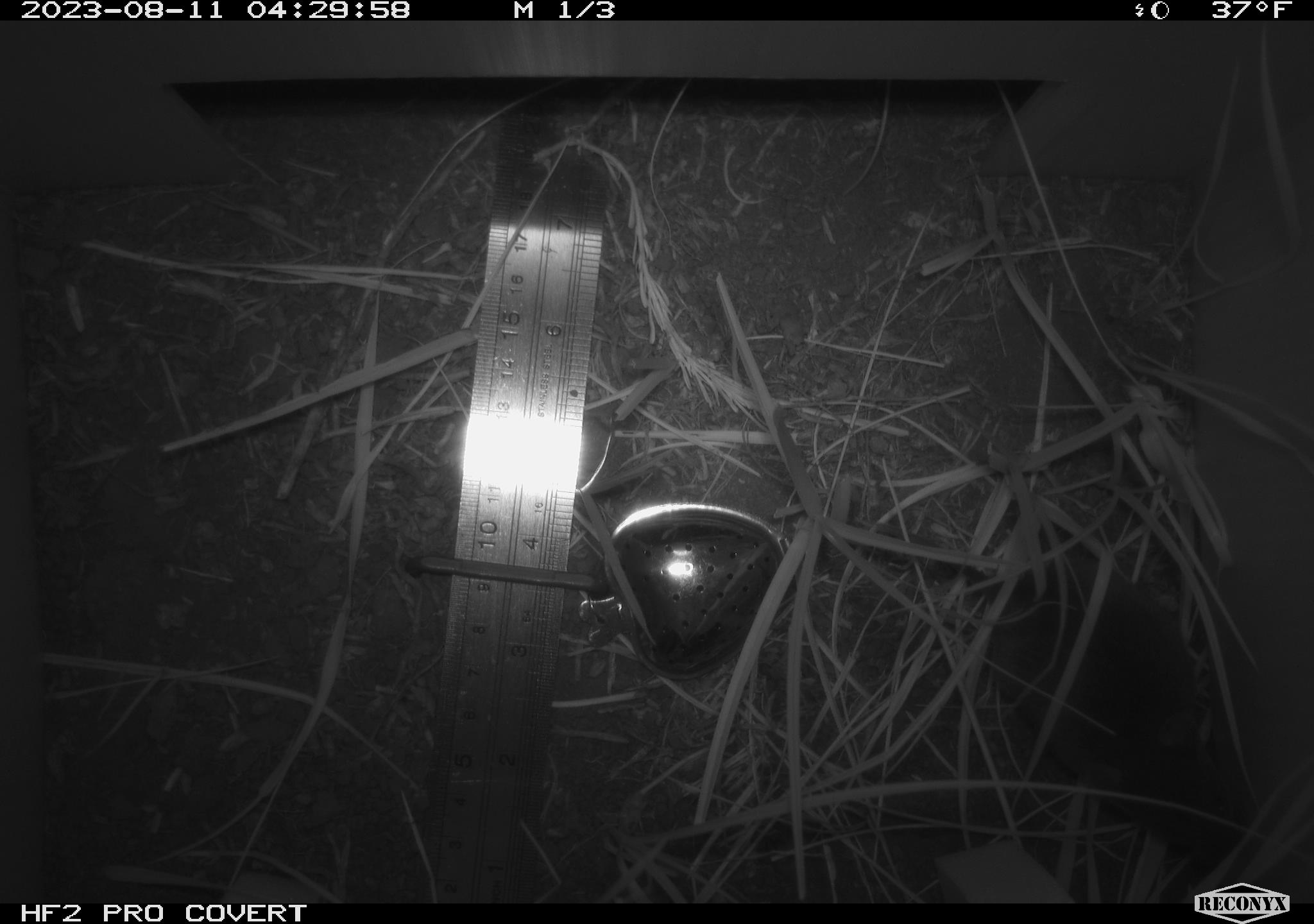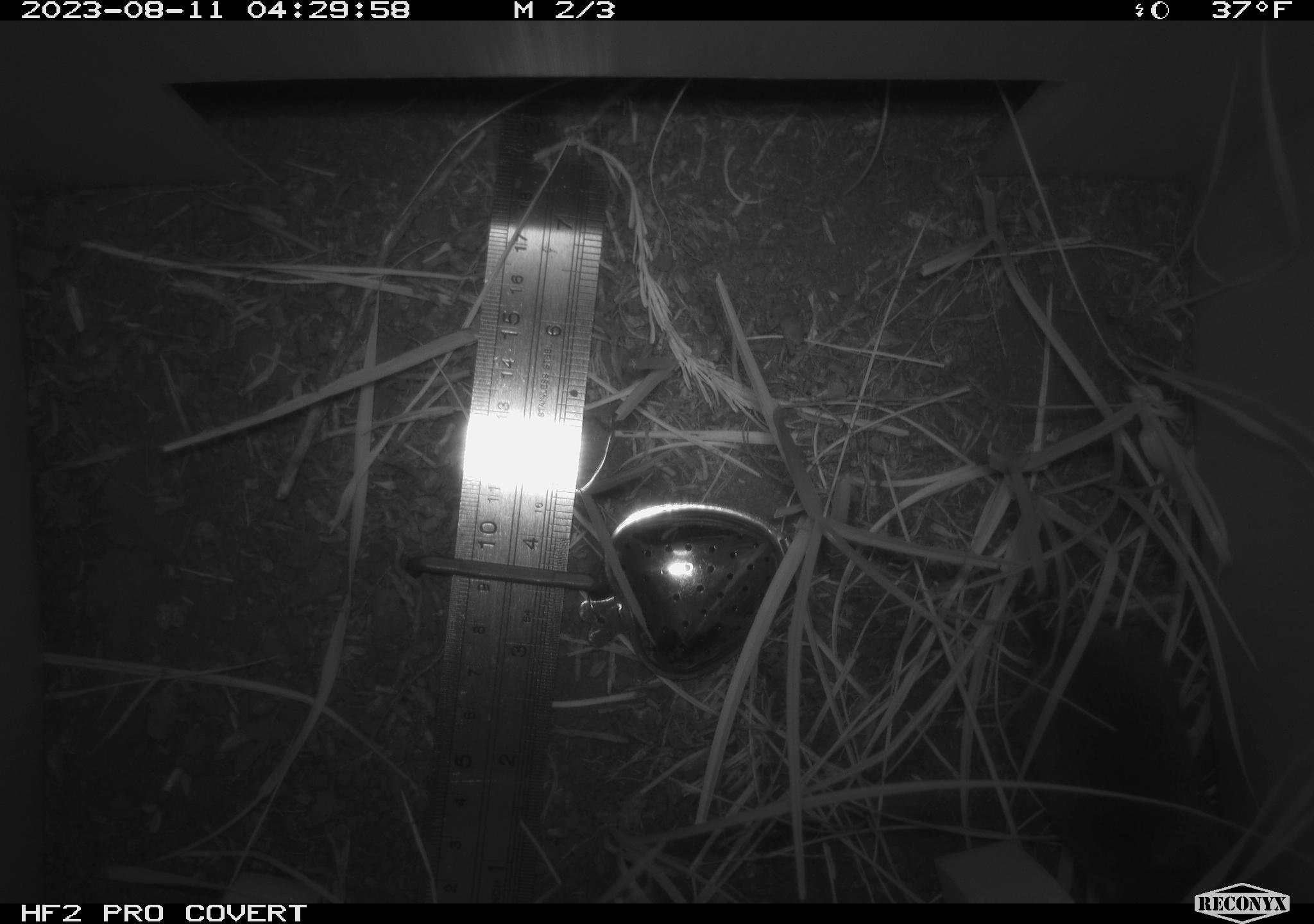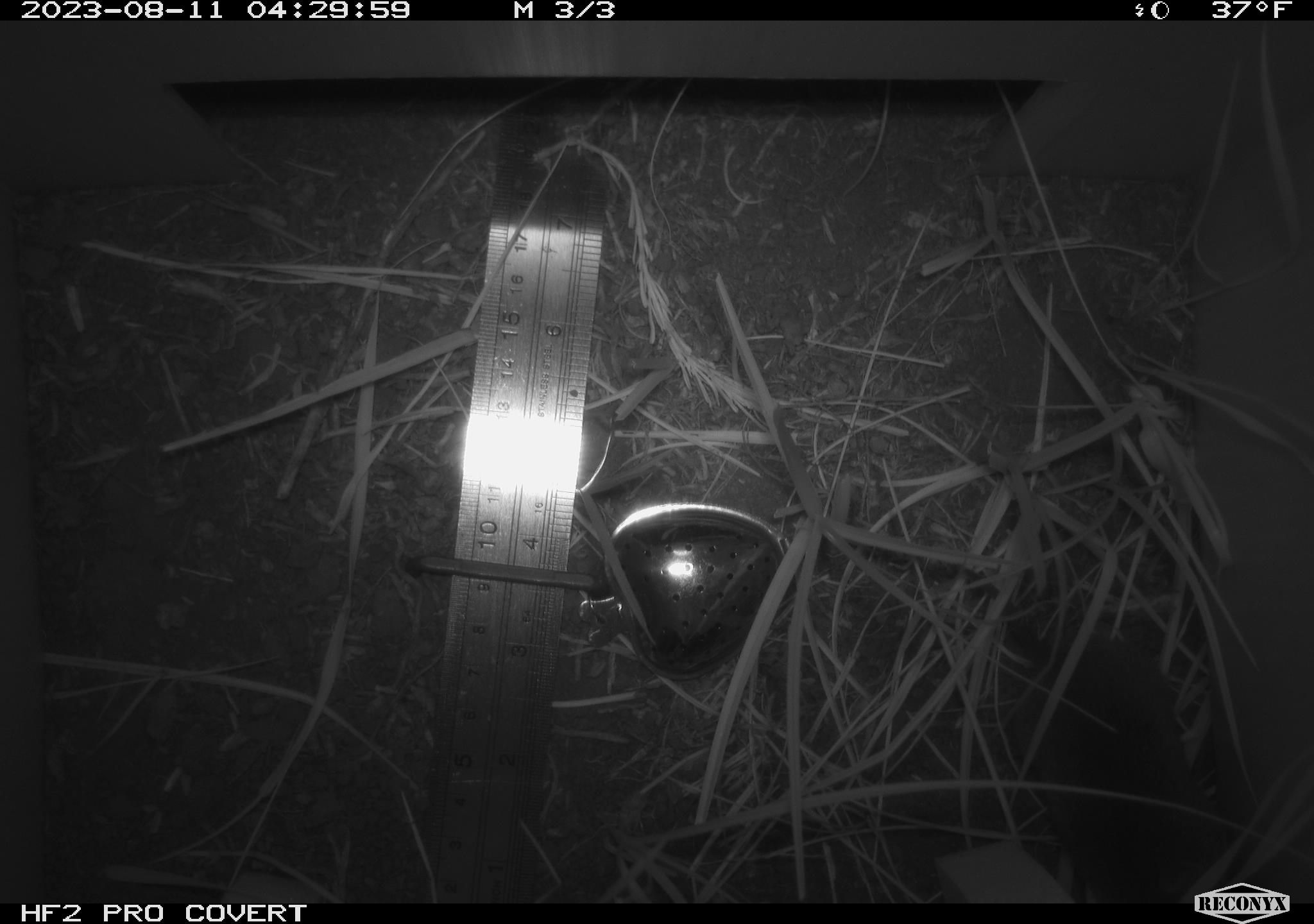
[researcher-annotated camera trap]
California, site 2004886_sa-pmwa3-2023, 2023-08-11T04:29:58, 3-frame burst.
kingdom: Animalia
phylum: Chordata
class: Mammalia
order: Rodentia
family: Cricetidae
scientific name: Cricetidae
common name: hamsters, voles, lemmings, and allies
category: cricetidae family